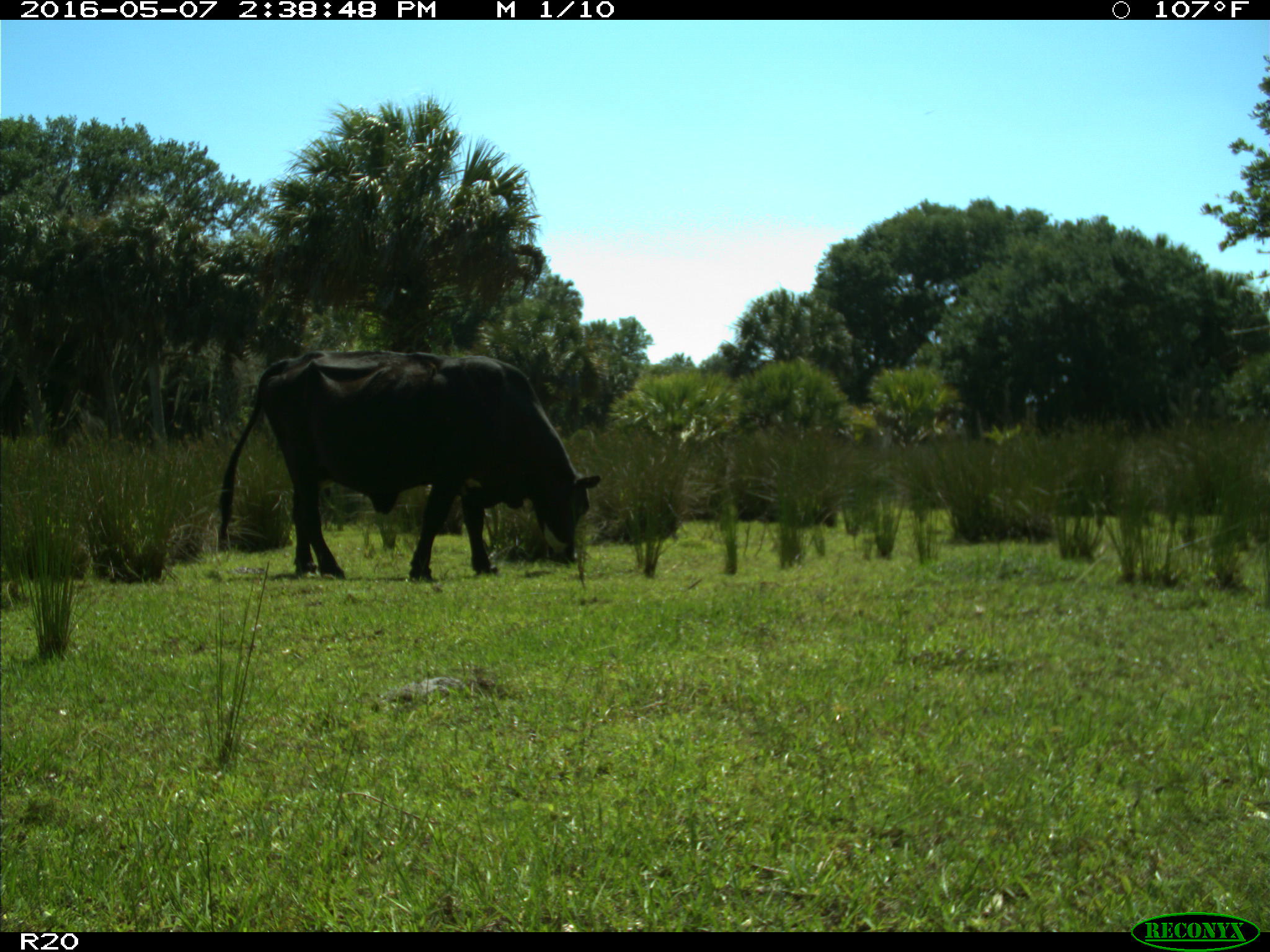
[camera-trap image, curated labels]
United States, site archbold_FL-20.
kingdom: Animalia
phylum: Chordata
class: Mammalia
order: Artiodactyla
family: Bovidae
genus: Bos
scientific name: Bos taurus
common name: domestic cow